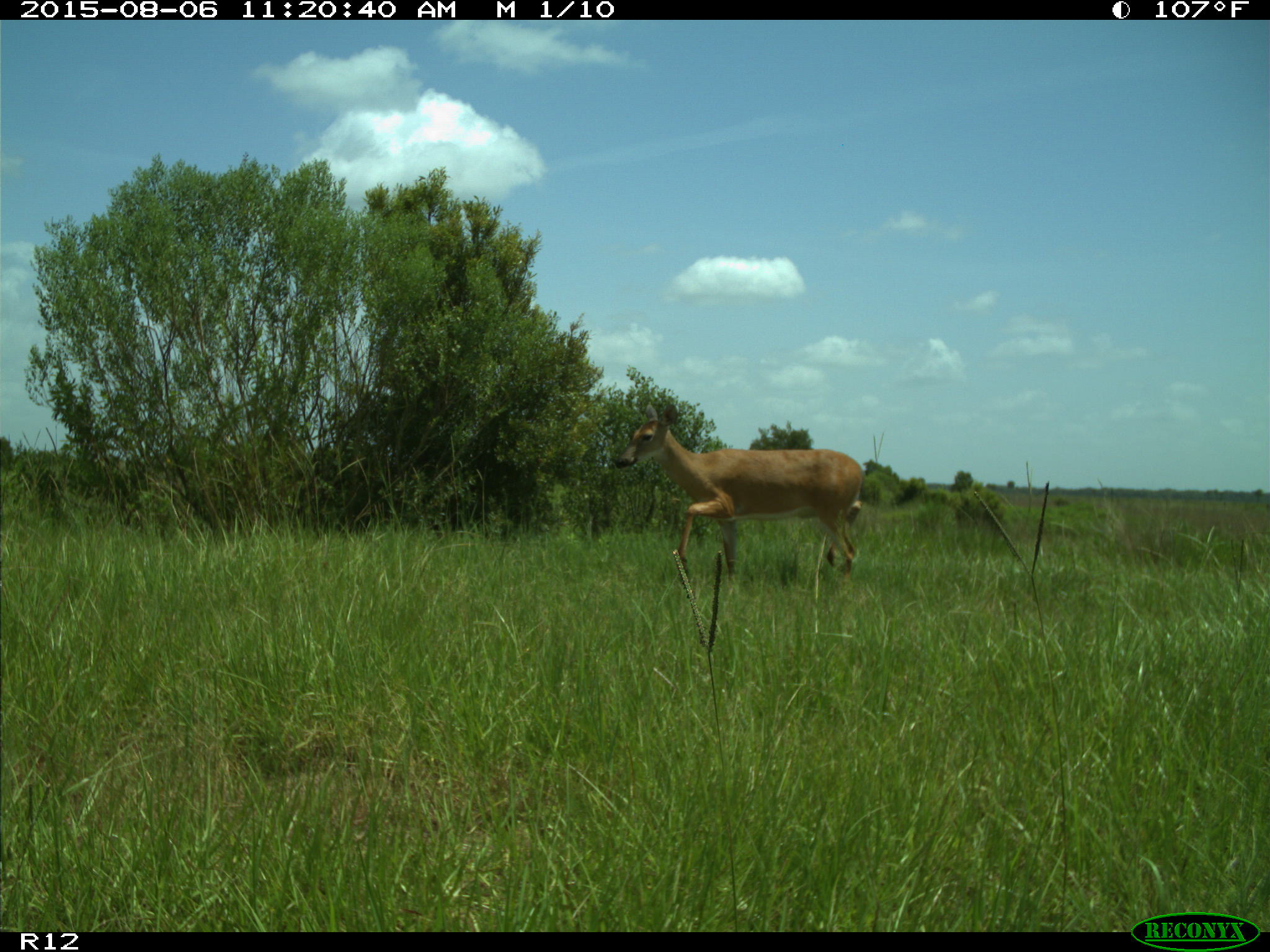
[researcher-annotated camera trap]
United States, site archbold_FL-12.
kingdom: Animalia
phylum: Chordata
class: Mammalia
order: Artiodactyla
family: Cervidae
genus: Odocoileus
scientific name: Odocoileus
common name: deer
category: unidentified deer